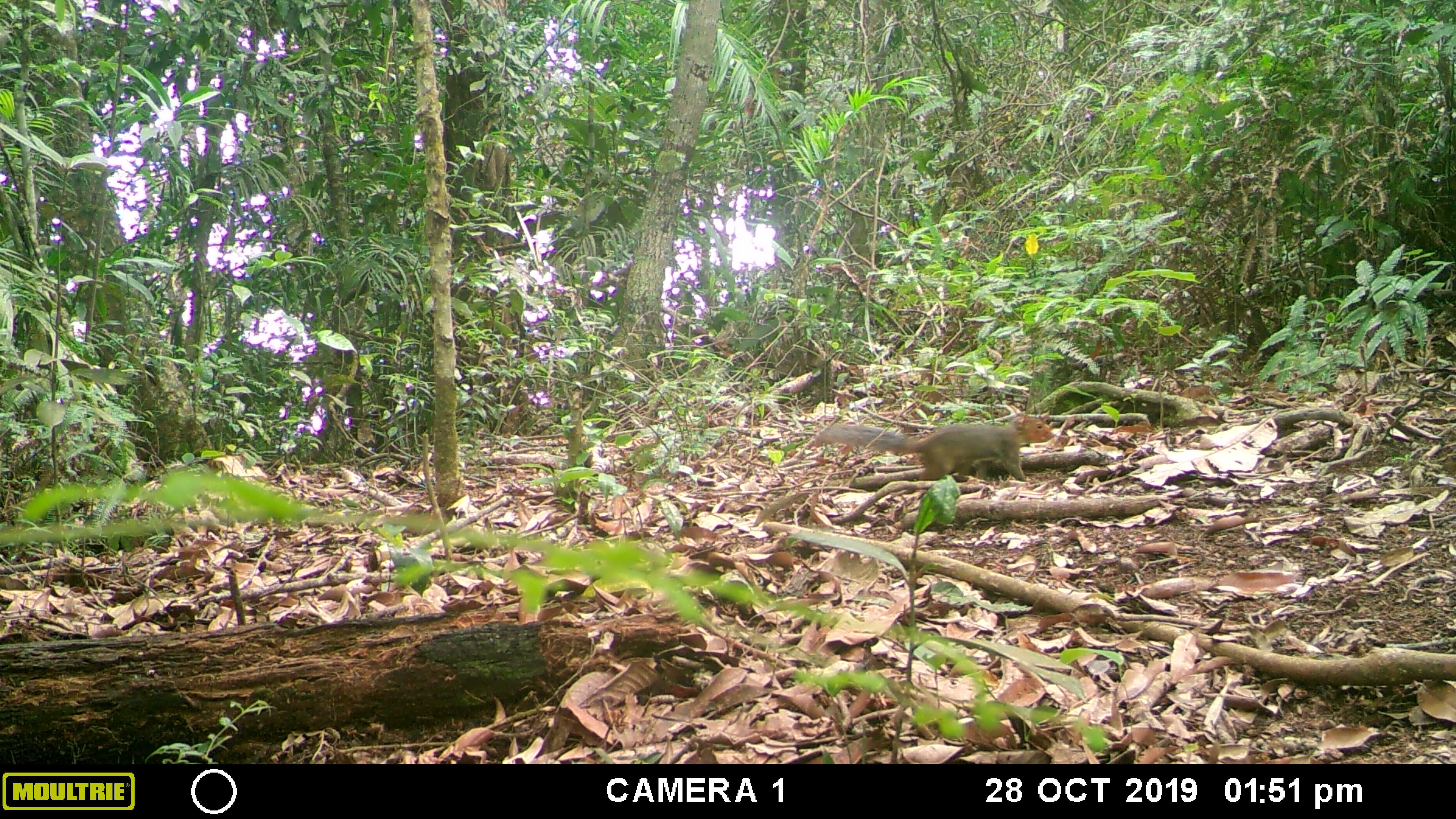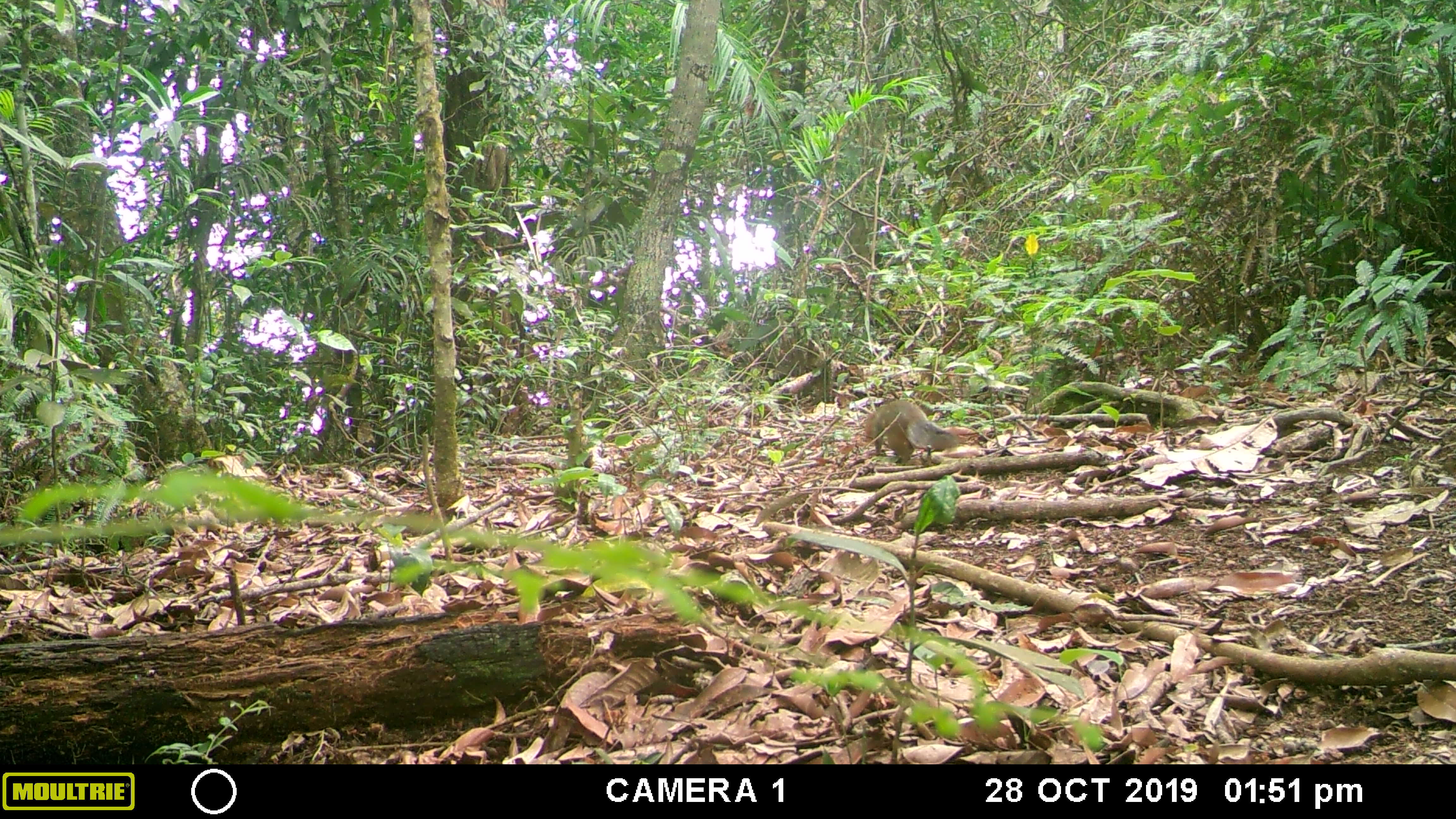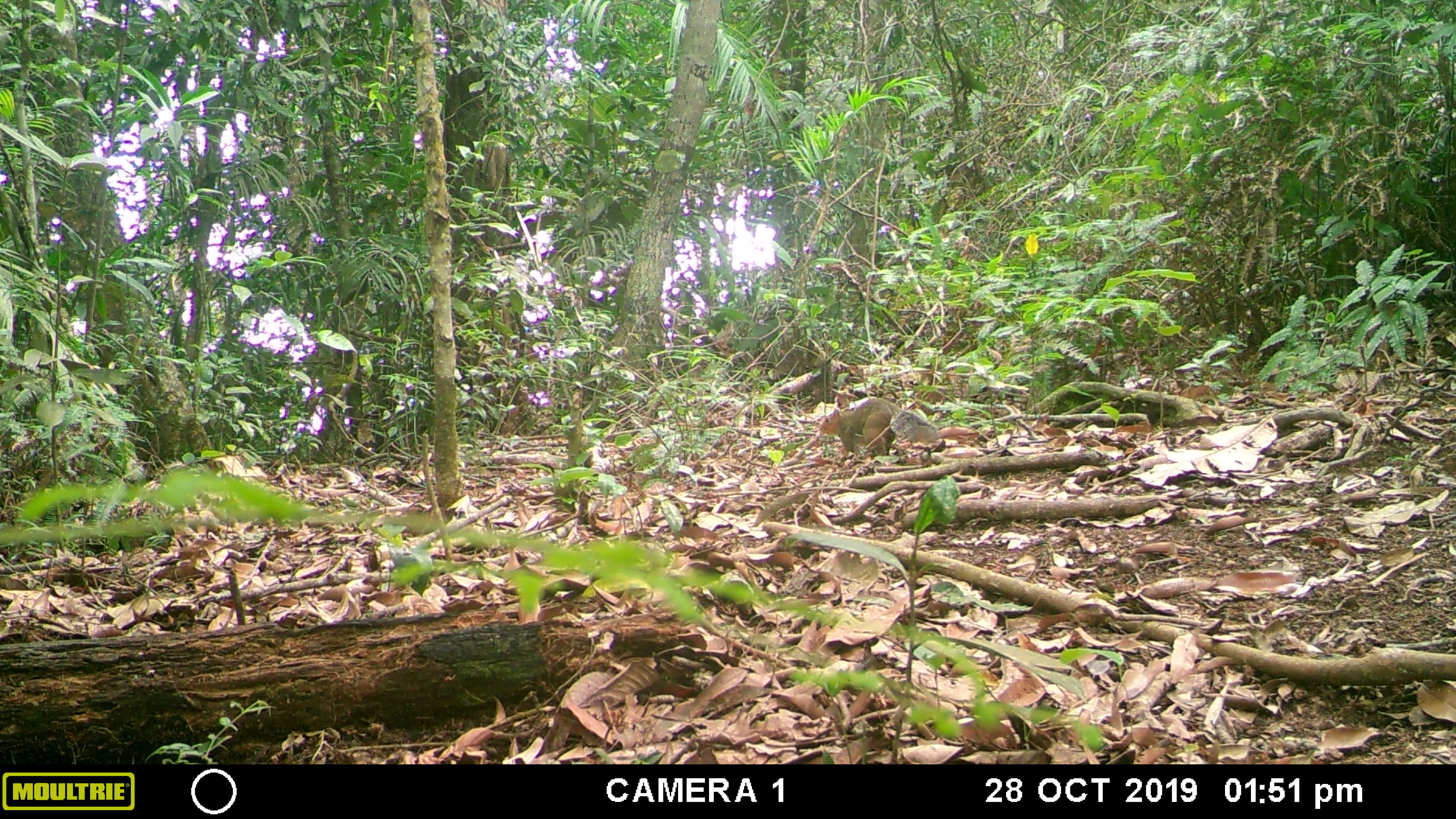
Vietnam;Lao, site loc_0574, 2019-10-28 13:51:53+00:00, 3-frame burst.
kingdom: Animalia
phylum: Chordata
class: Mammalia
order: Rodentia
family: Sciuridae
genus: Dremomys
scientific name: Dremomys rufigenis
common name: red-cheeked squirrel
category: red cheeked squirrel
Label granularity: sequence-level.